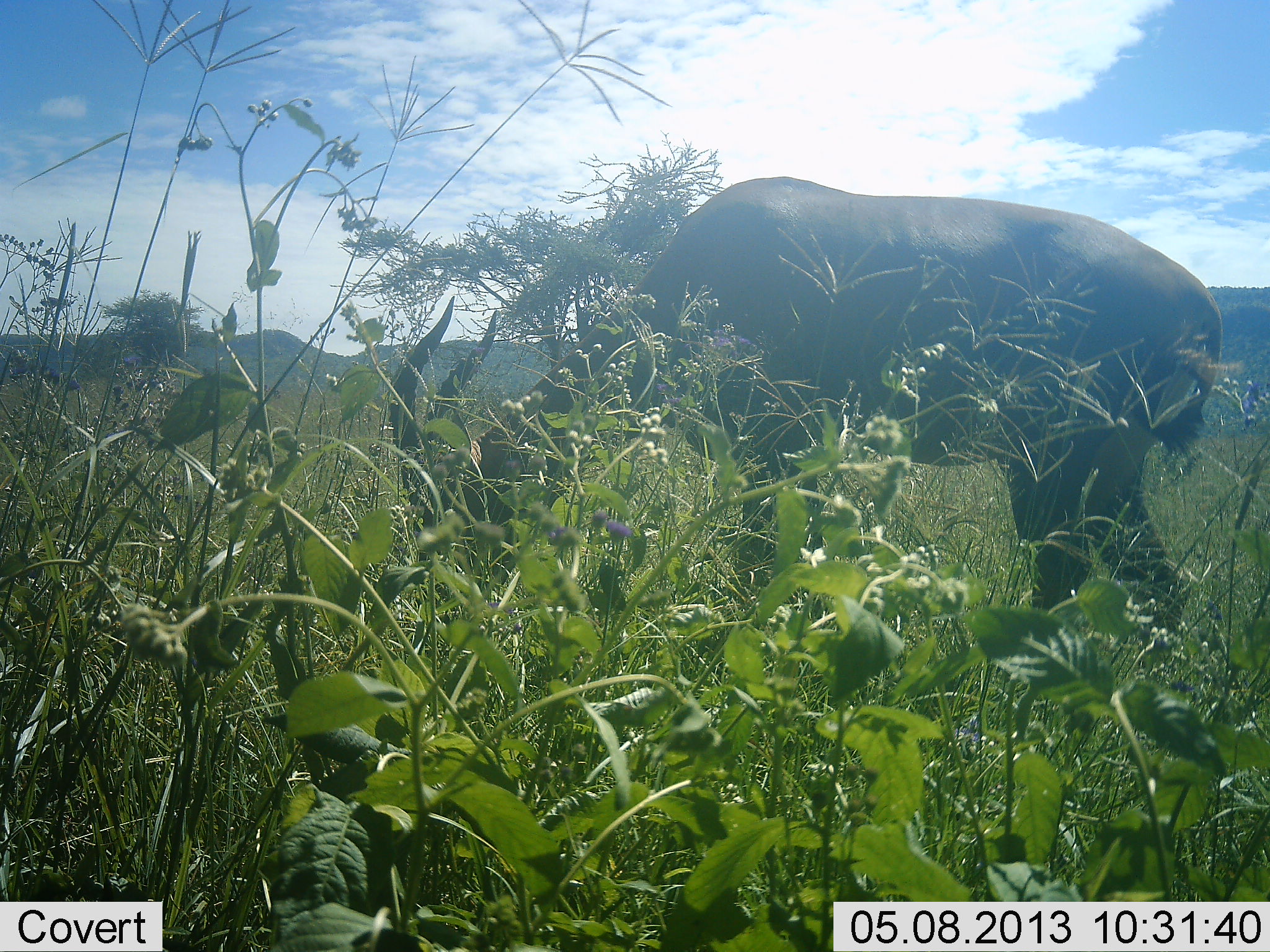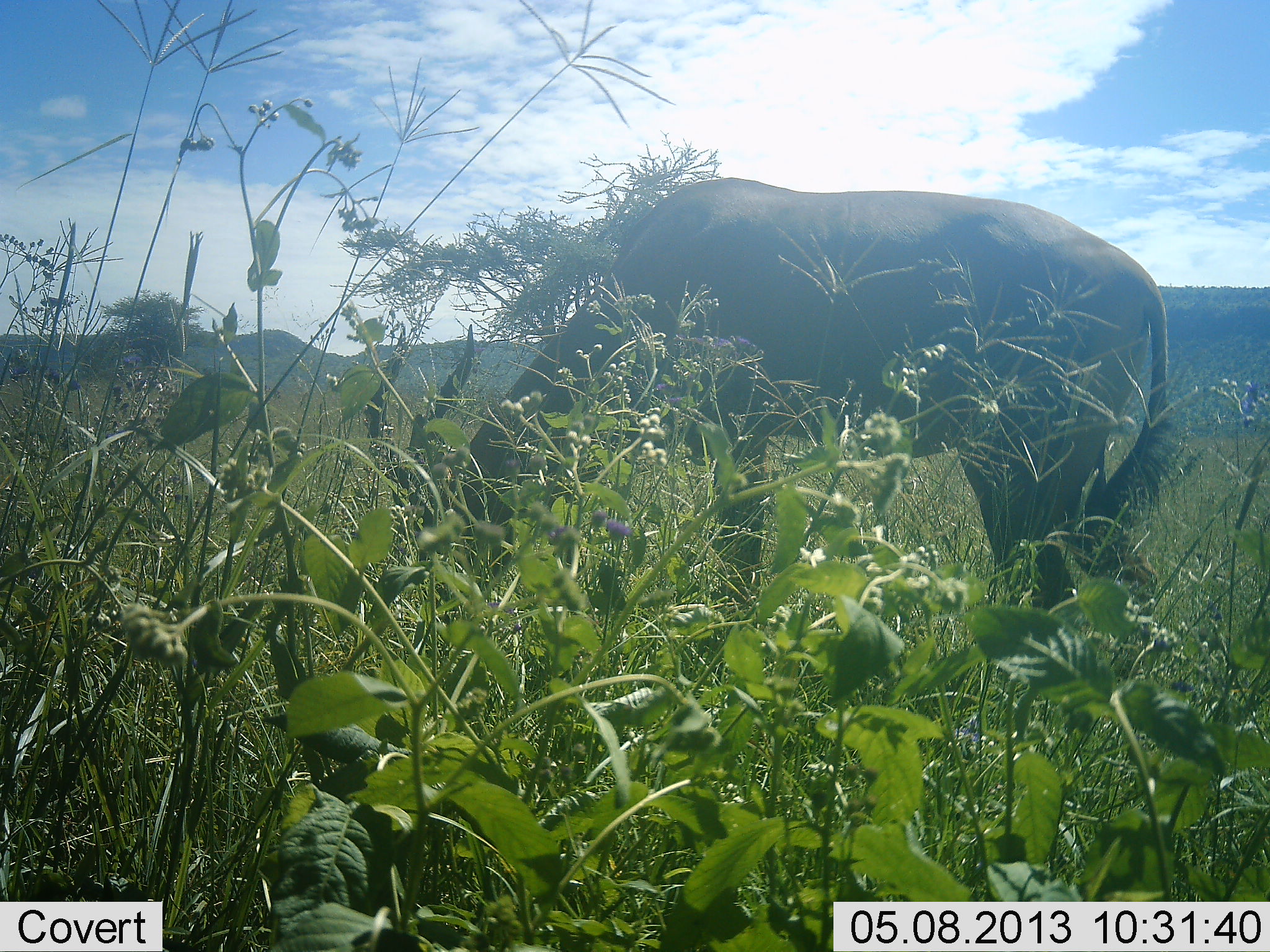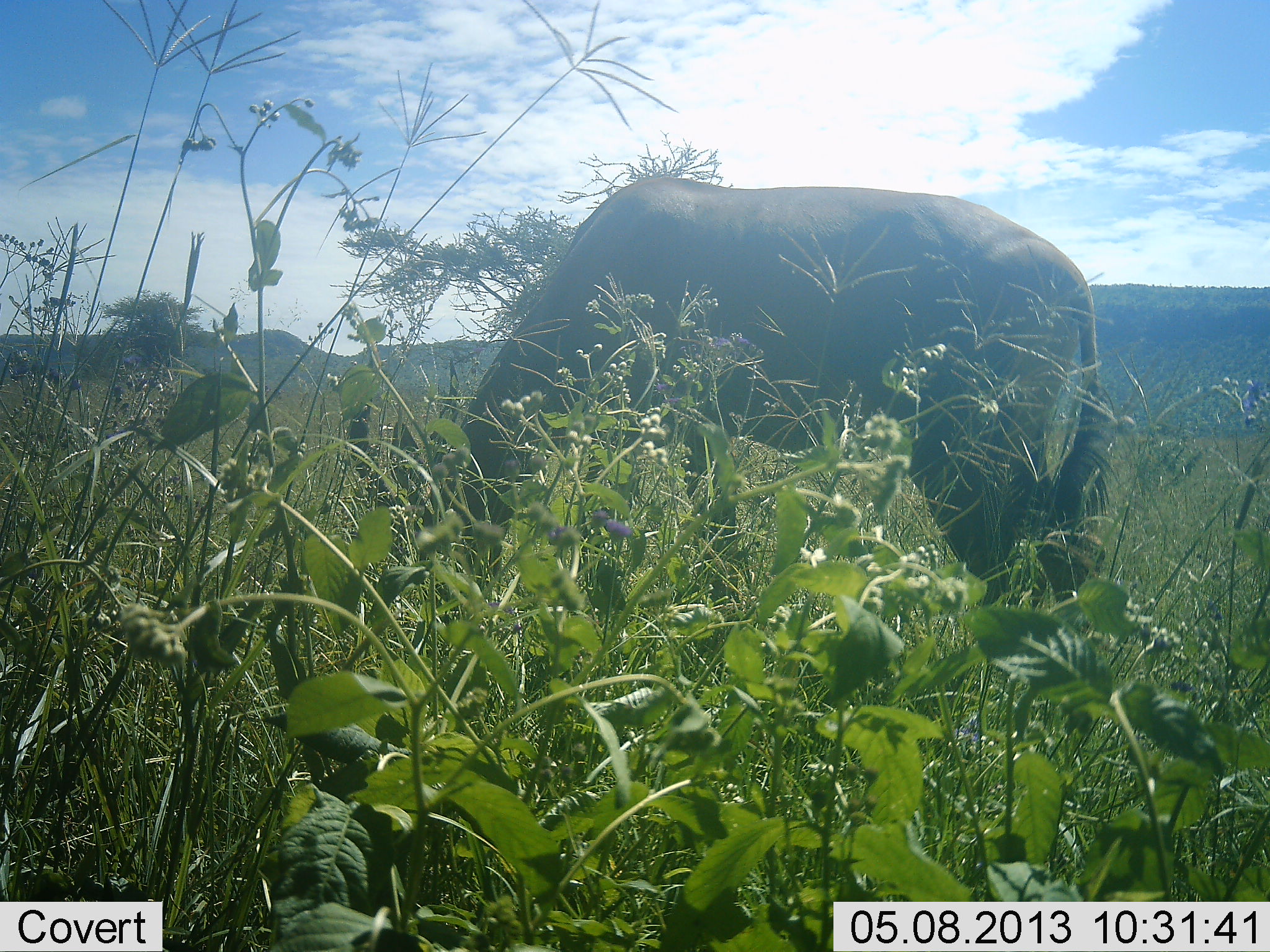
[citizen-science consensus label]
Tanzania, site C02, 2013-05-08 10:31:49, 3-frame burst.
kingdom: Animalia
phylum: Chordata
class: Mammalia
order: Artiodactyla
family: Bovidae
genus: Damaliscus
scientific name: Damaliscus lunatus jimela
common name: topi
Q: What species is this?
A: Topi (Damaliscus lunatus jimela).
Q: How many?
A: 1.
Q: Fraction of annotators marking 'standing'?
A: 6%.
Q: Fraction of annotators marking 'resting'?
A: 0%.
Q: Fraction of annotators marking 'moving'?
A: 12%.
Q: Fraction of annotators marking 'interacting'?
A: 0%.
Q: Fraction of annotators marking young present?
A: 0%.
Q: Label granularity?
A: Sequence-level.